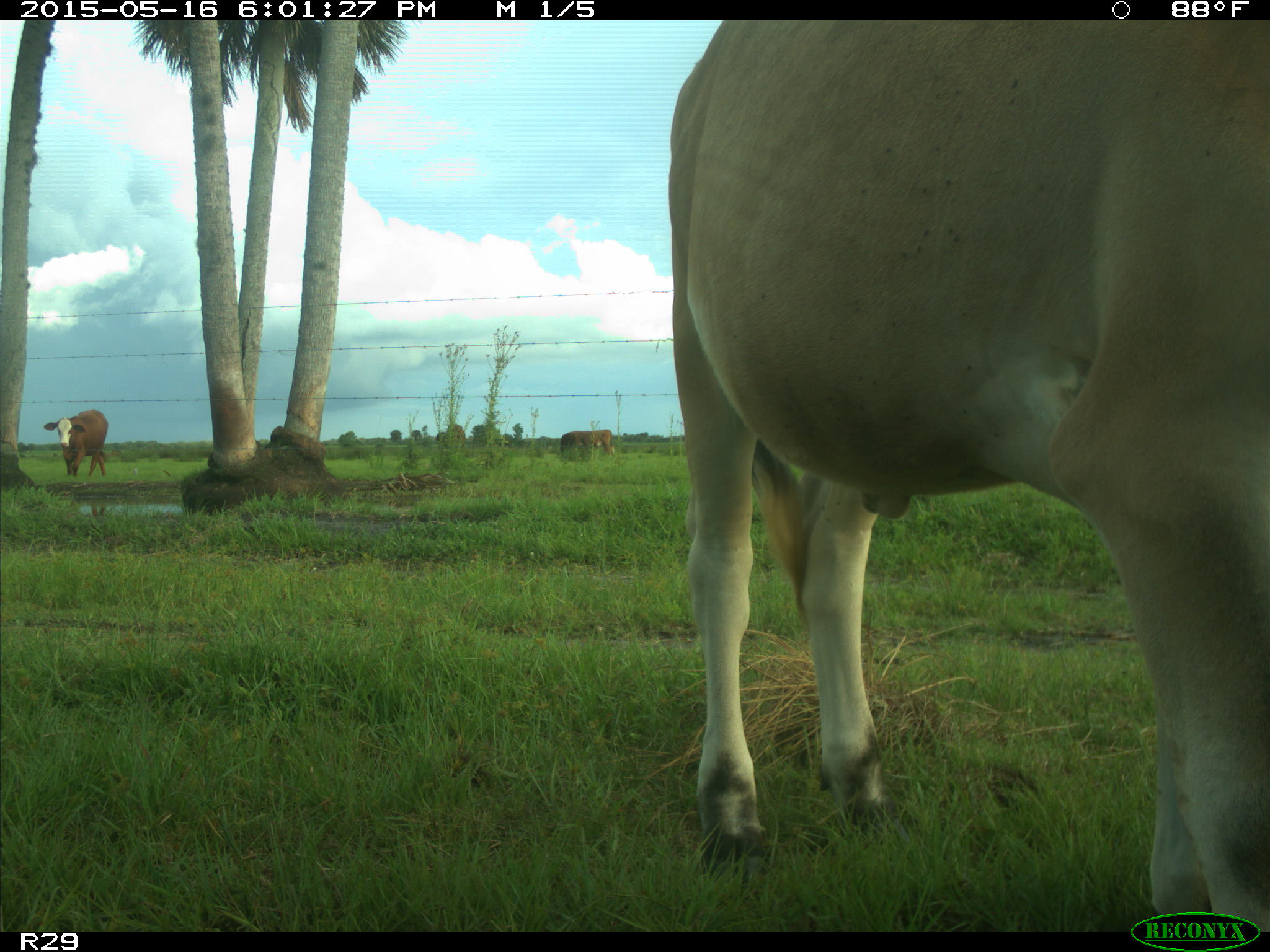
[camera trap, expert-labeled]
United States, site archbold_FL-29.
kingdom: Animalia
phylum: Chordata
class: Mammalia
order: Artiodactyla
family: Bovidae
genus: Bos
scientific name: Bos taurus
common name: domestic cow